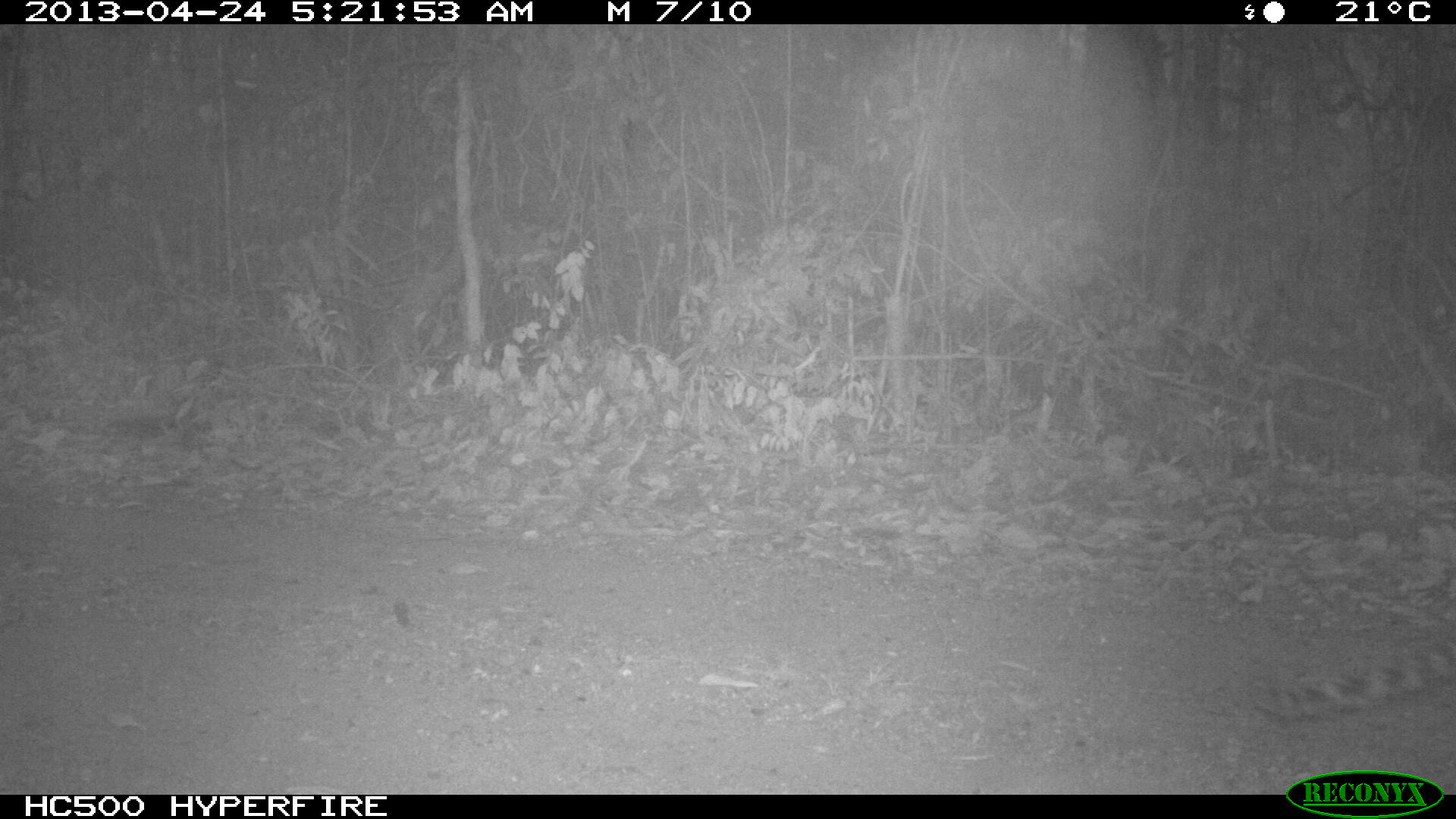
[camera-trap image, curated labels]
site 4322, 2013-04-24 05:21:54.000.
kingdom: Animalia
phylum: Chordata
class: Mammalia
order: Carnivora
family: Felidae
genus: Leopardus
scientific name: Leopardus pardalis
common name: ocelot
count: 1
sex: male